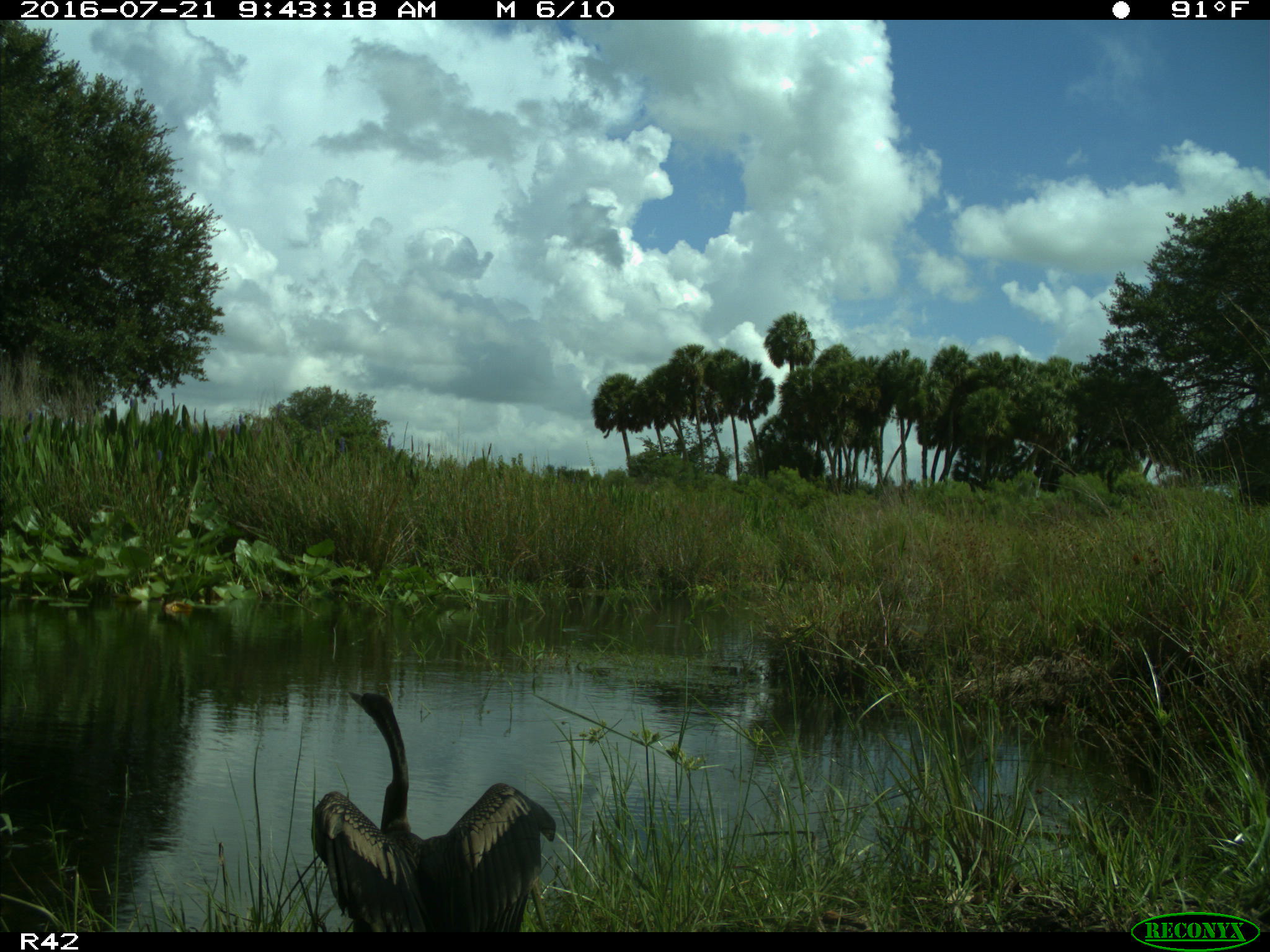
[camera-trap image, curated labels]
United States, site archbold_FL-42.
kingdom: Animalia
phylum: Chordata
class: Aves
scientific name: Aves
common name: birds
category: unidentified bird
Unidentified bird (birds) (Aves).